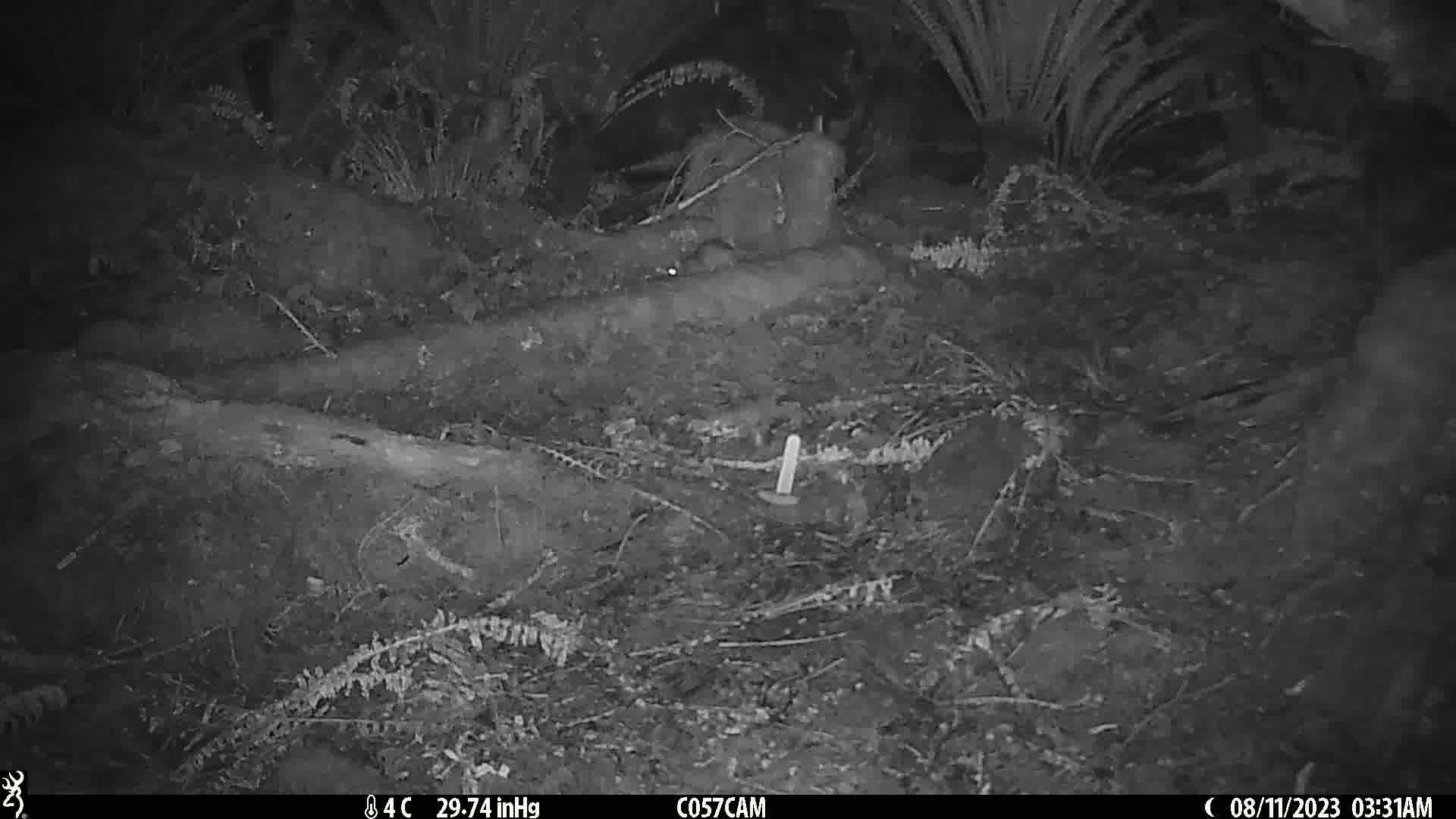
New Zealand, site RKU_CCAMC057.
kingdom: Animalia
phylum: Chordata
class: Mammalia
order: Rodentia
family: Muridae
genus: Rattus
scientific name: Rattus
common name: rat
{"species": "rat (Rattus)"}